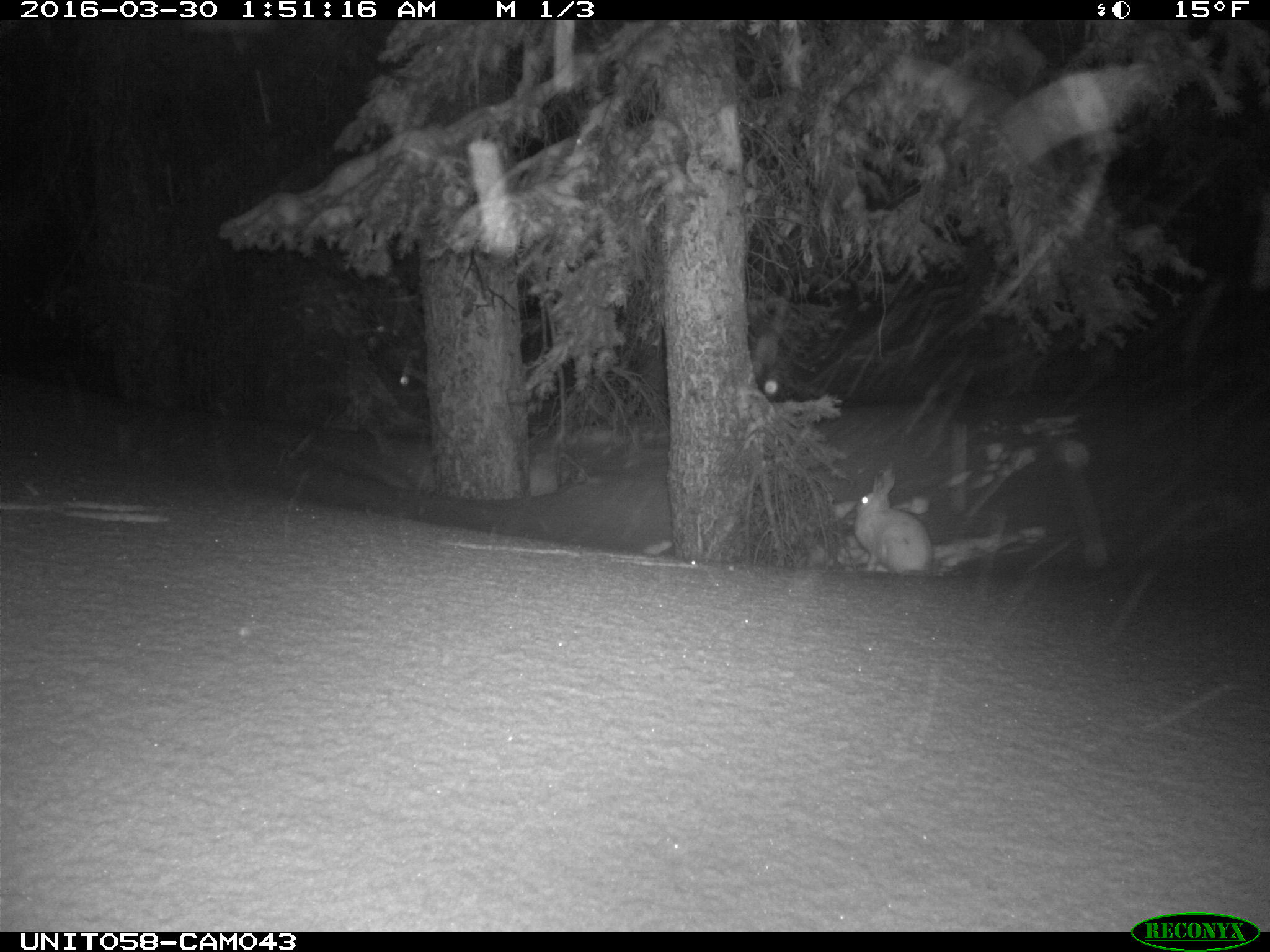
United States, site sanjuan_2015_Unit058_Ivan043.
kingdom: Animalia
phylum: Chordata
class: Mammalia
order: Lagomorpha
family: Leporidae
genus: Lepus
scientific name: Lepus americanus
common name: snowshoe hare